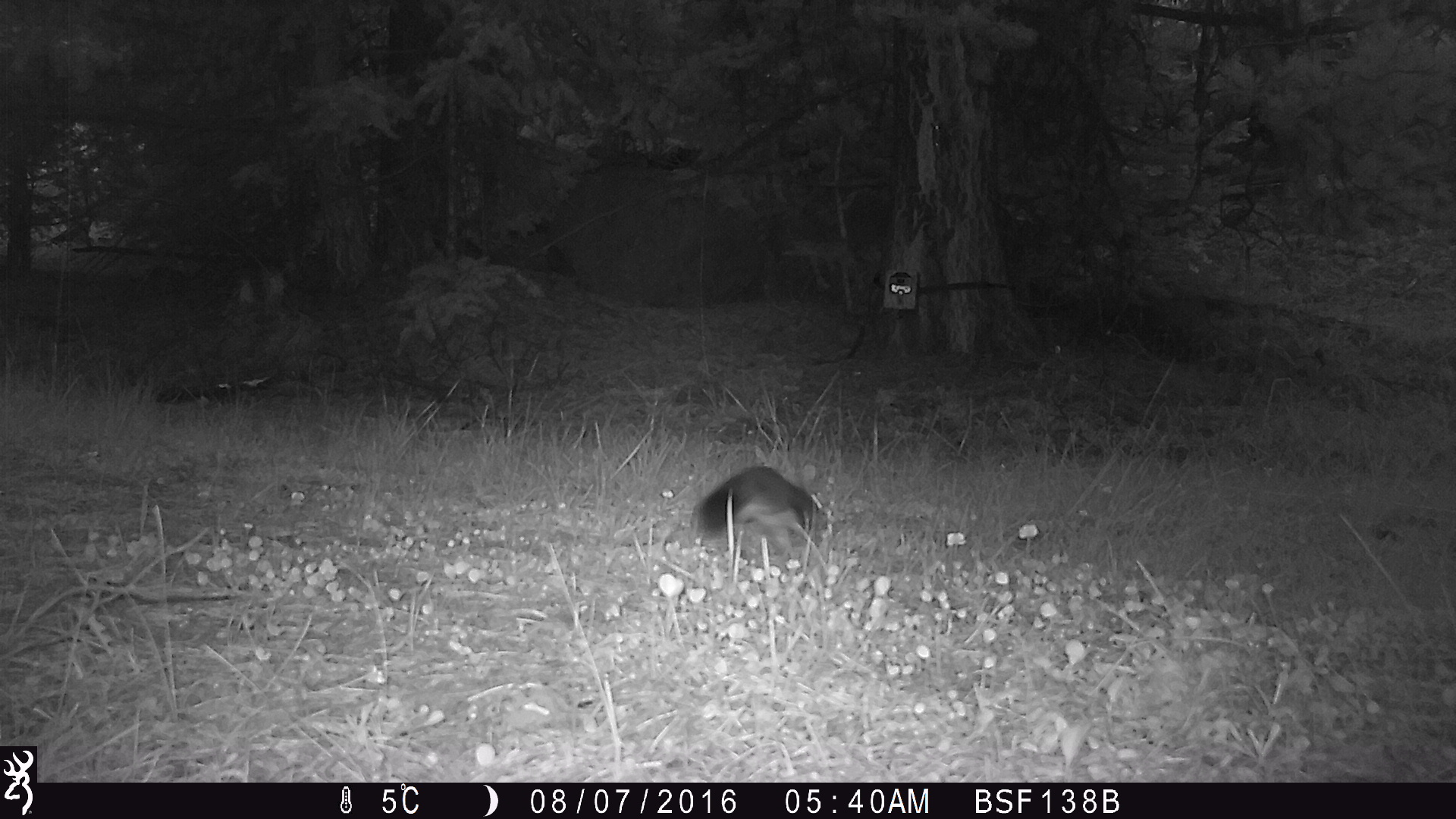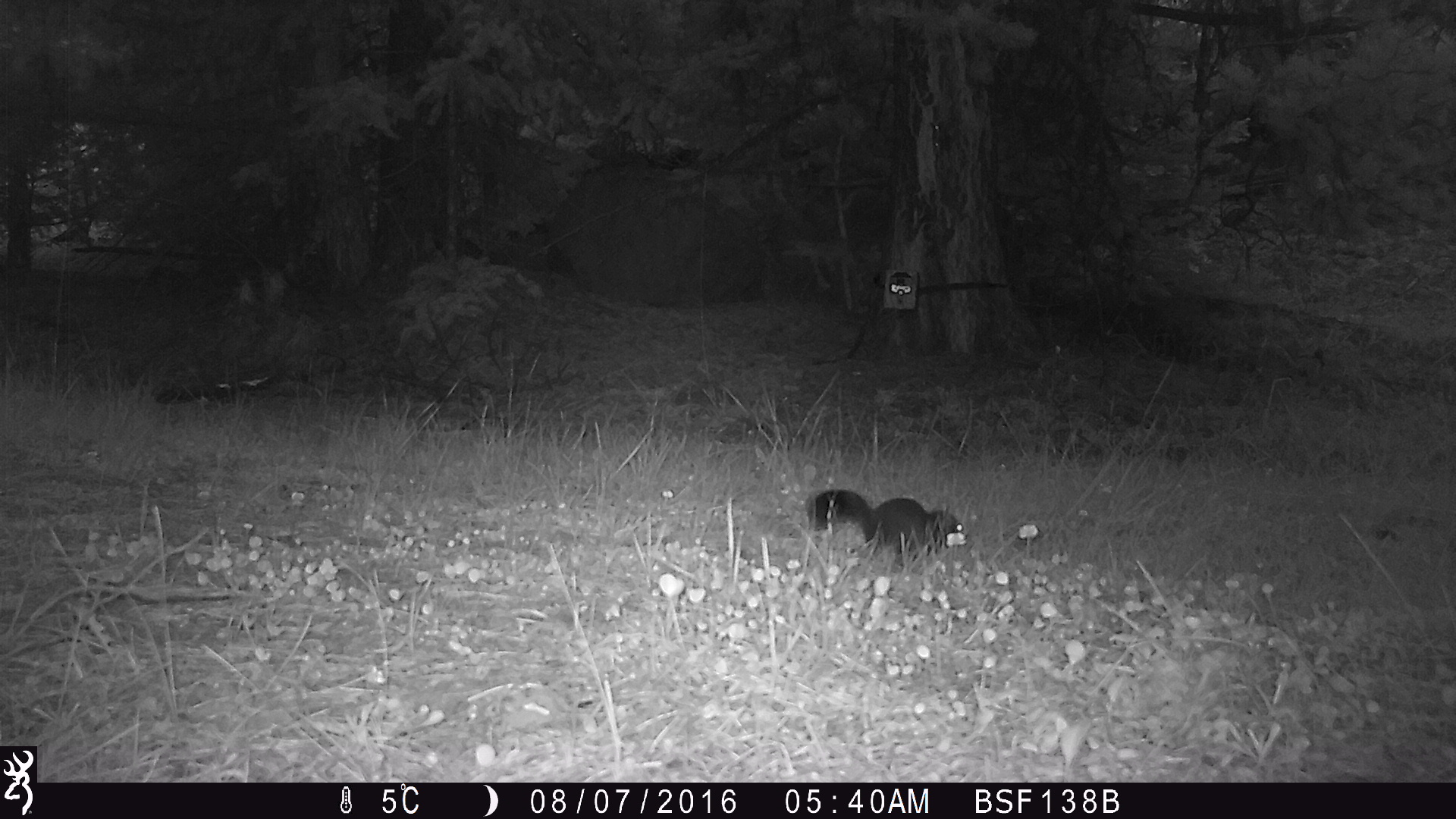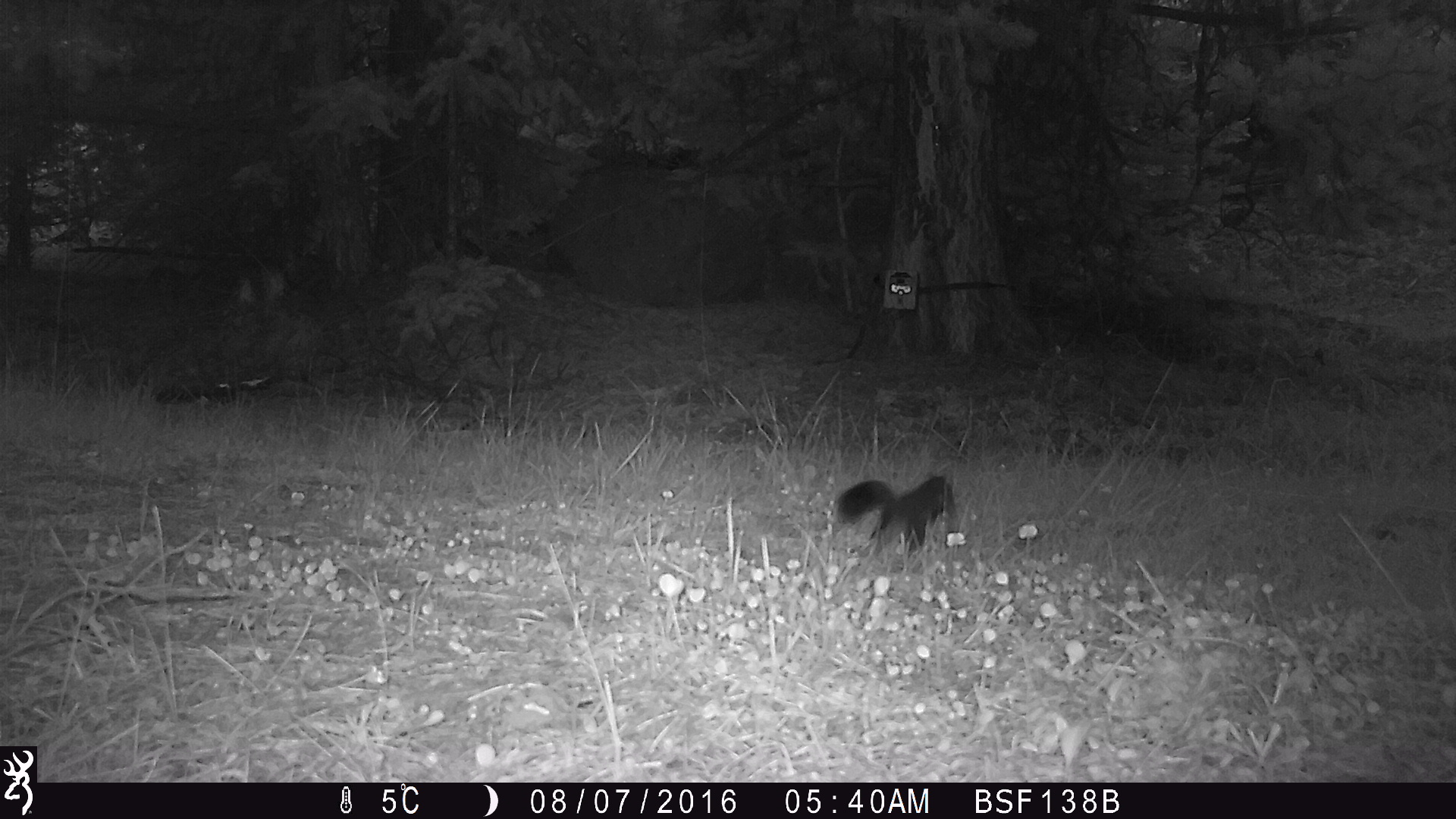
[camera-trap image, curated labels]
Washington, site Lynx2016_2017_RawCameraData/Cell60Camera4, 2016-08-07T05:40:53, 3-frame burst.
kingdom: Animalia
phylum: Chordata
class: Mammalia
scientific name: Mammalia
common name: small mammal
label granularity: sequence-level